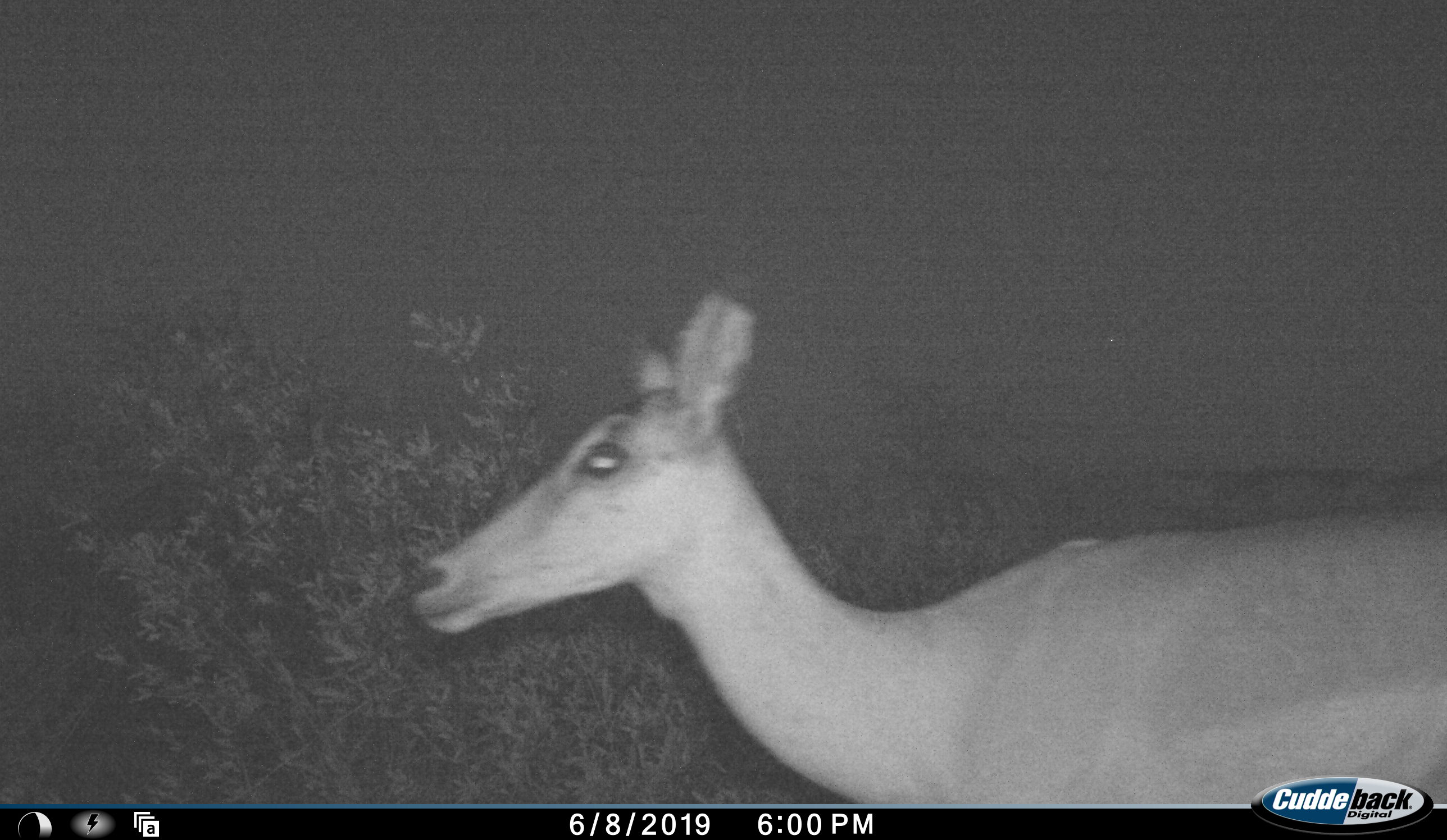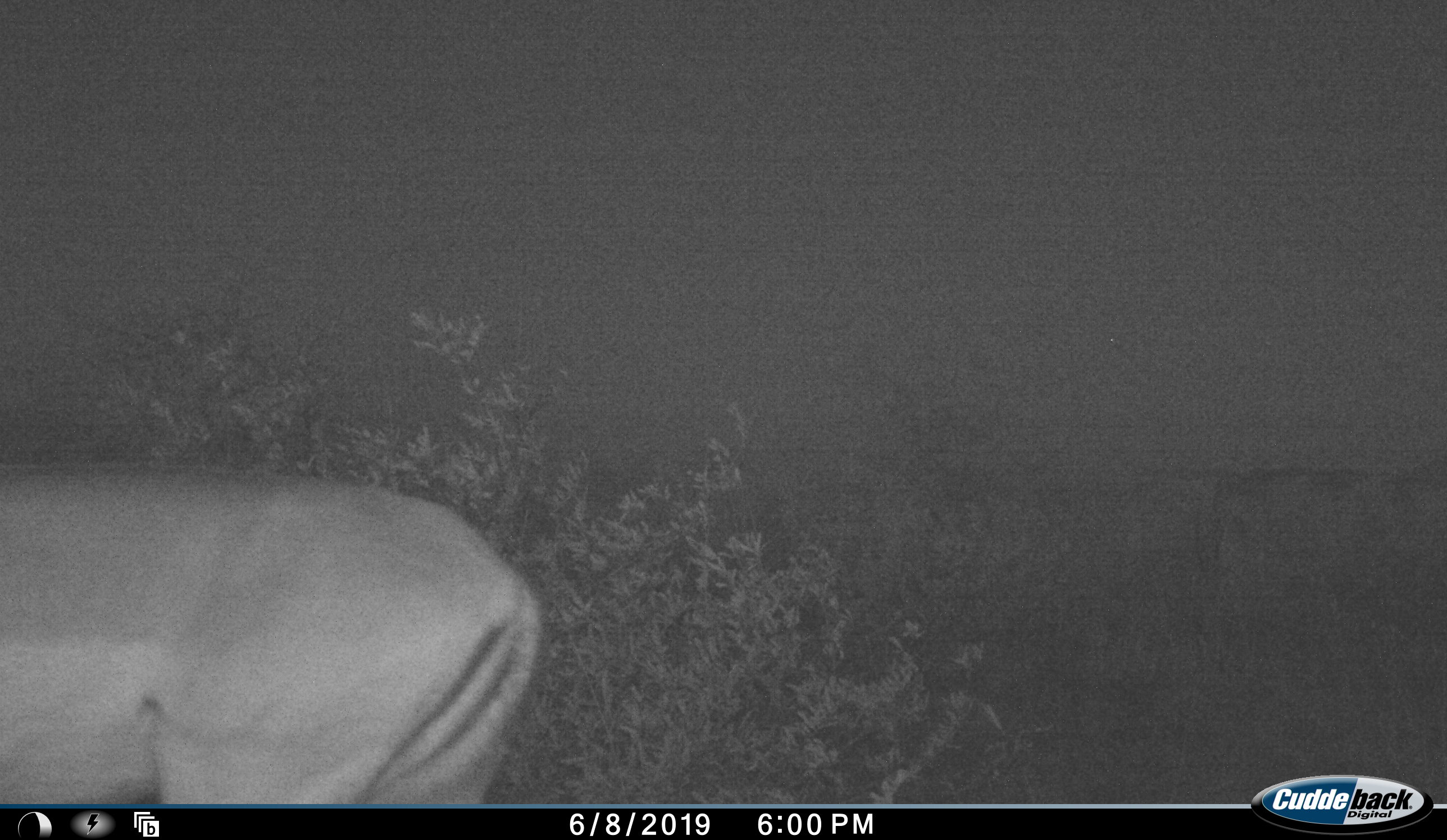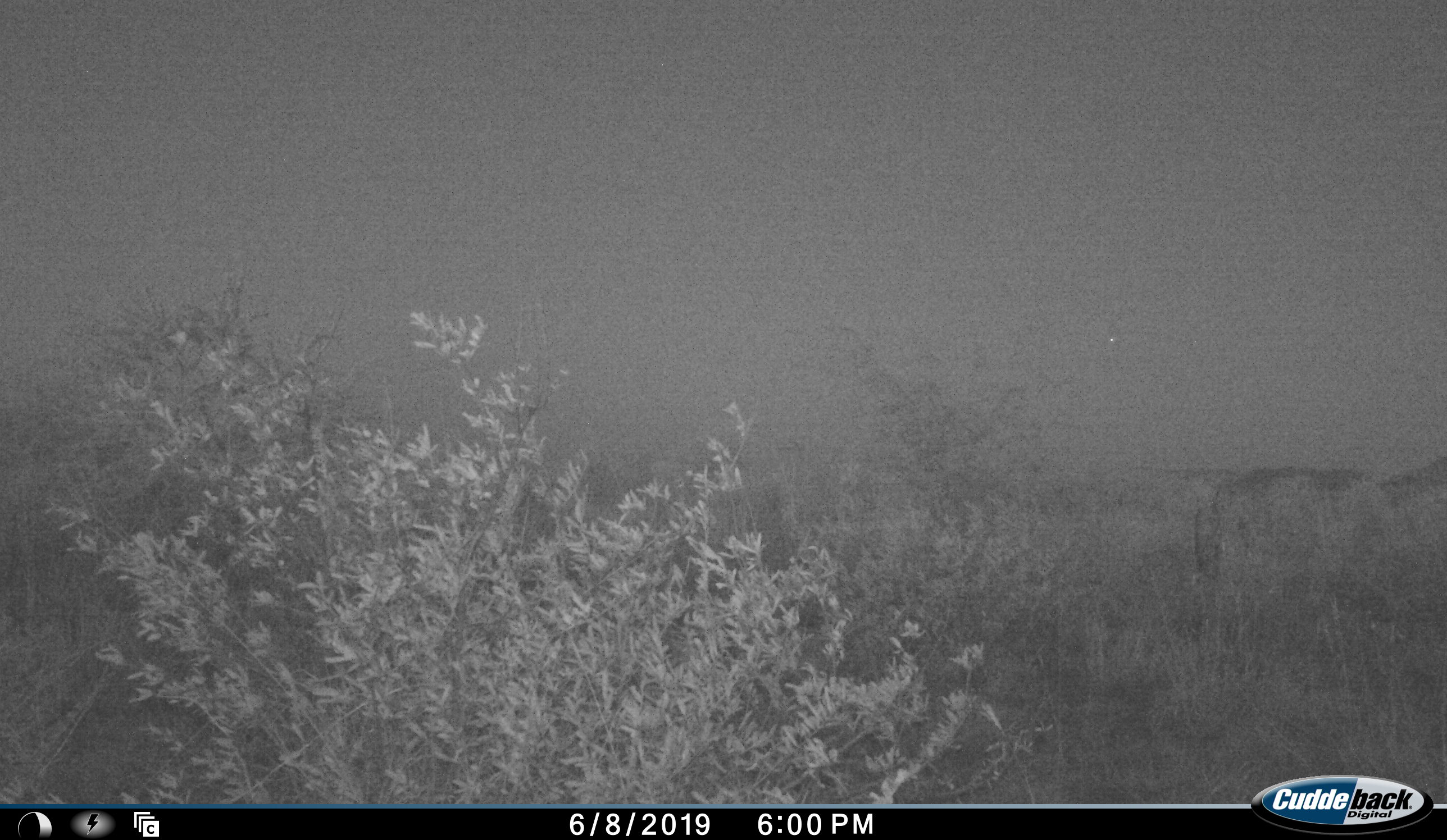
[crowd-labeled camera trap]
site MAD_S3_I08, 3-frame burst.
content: unidentified animal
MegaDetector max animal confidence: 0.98